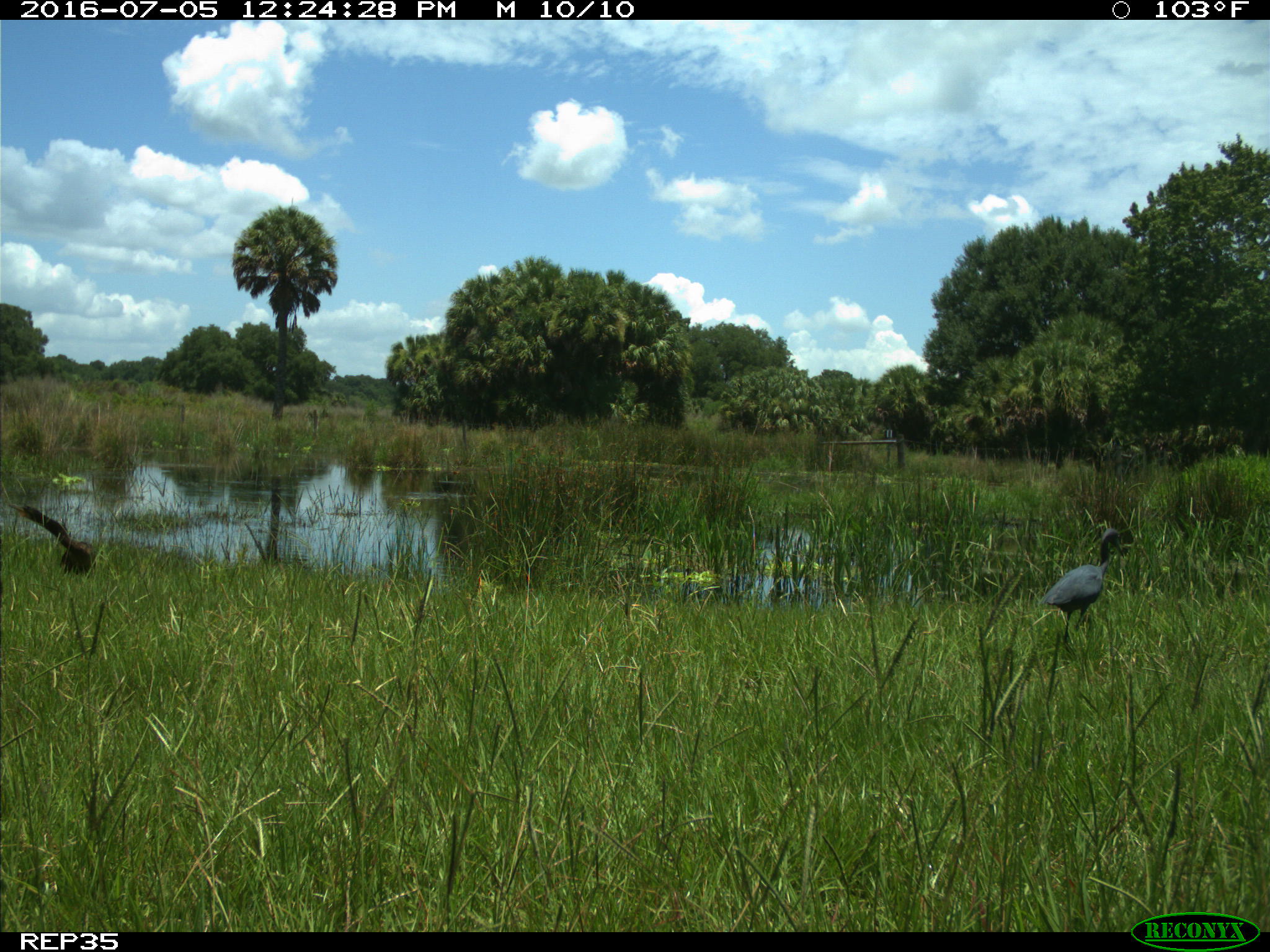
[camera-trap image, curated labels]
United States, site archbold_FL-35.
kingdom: Animalia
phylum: Chordata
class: Aves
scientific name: Aves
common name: birds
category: unidentified bird